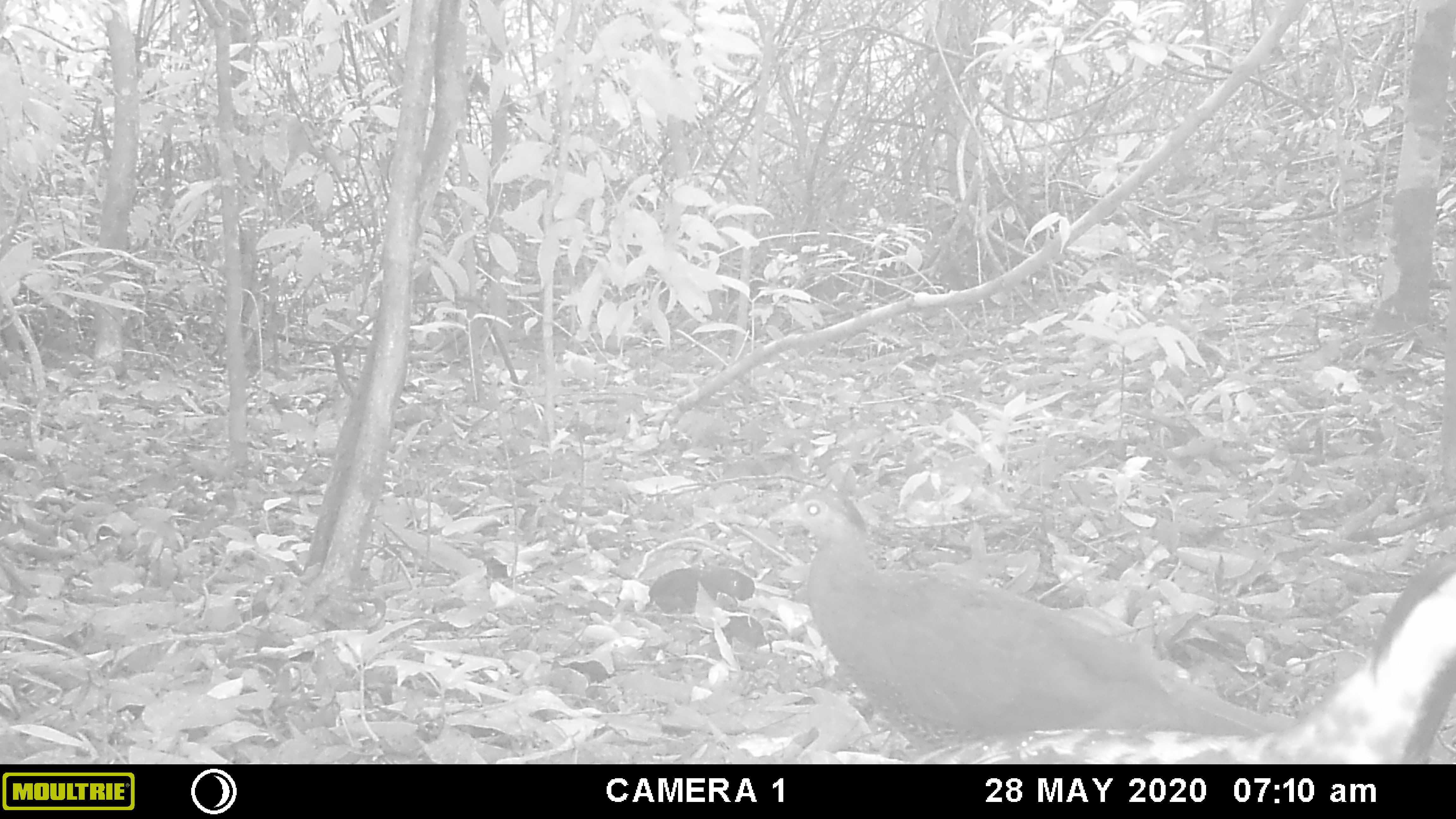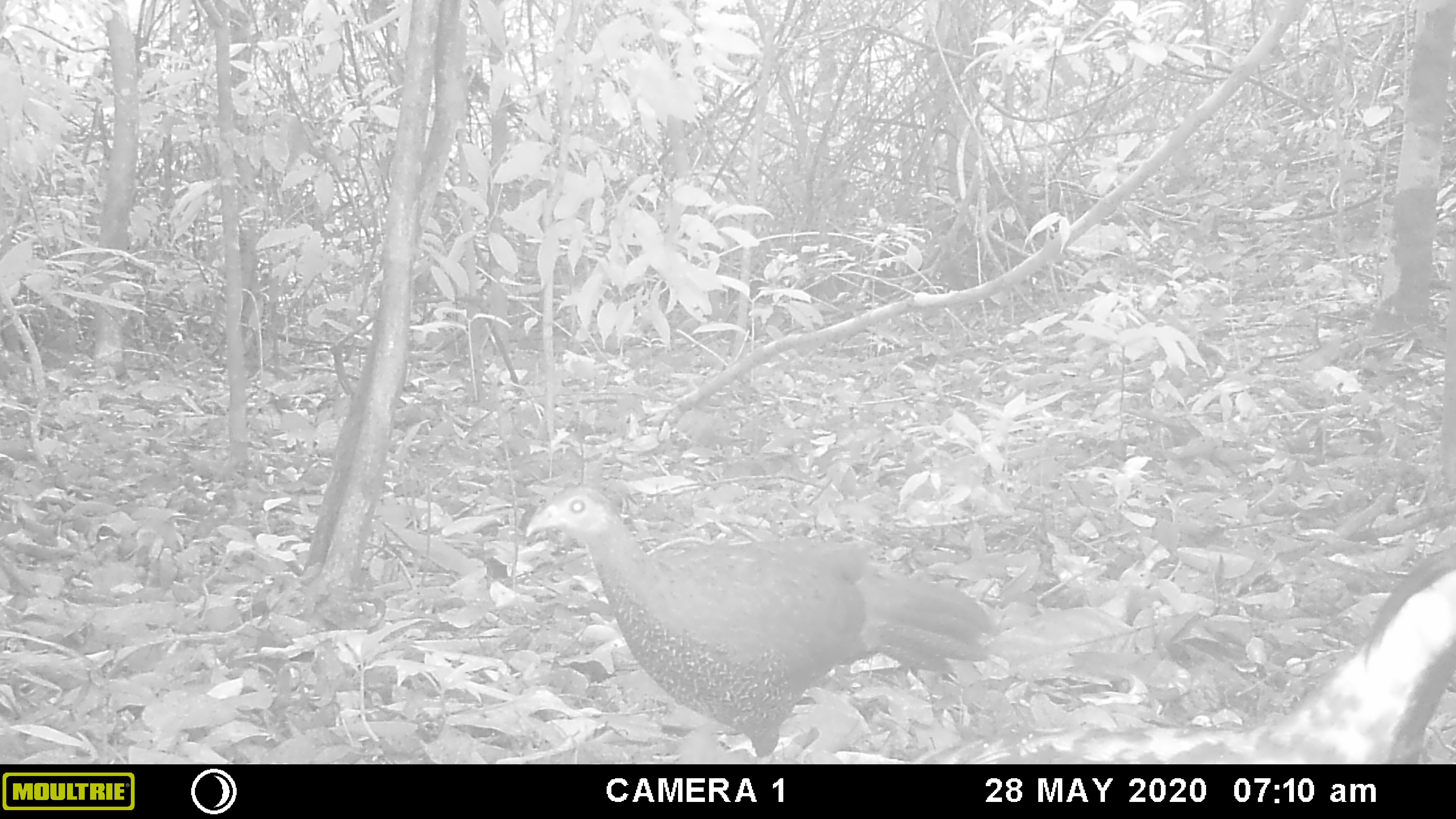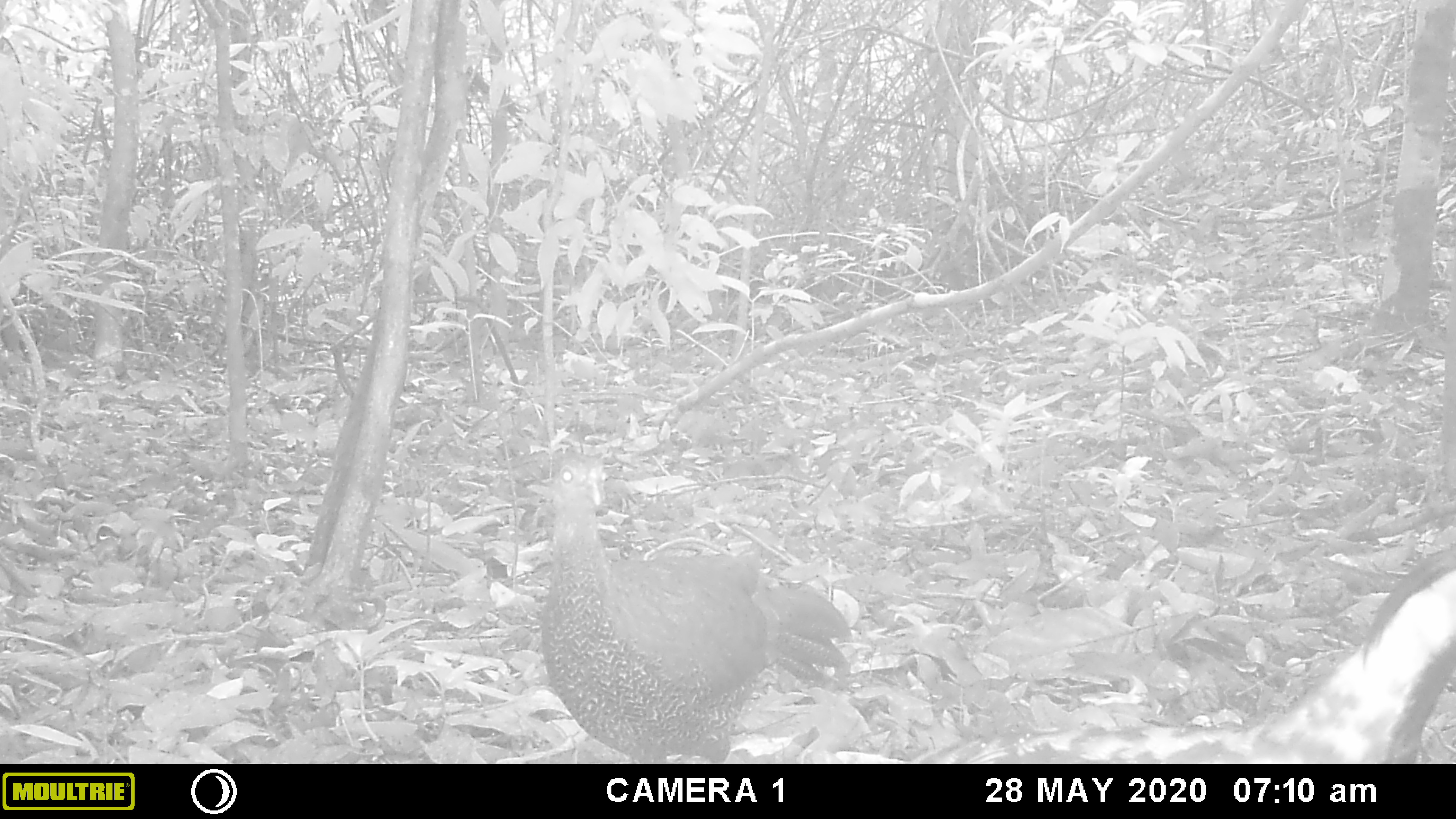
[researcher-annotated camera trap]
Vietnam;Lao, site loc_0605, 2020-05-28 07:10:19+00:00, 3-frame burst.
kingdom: Animalia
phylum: Chordata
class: Aves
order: Galliformes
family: Phasianidae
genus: Lophura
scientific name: Lophura nycthemera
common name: silver pheasant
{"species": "silver pheasant (Lophura nycthemera)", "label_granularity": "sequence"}